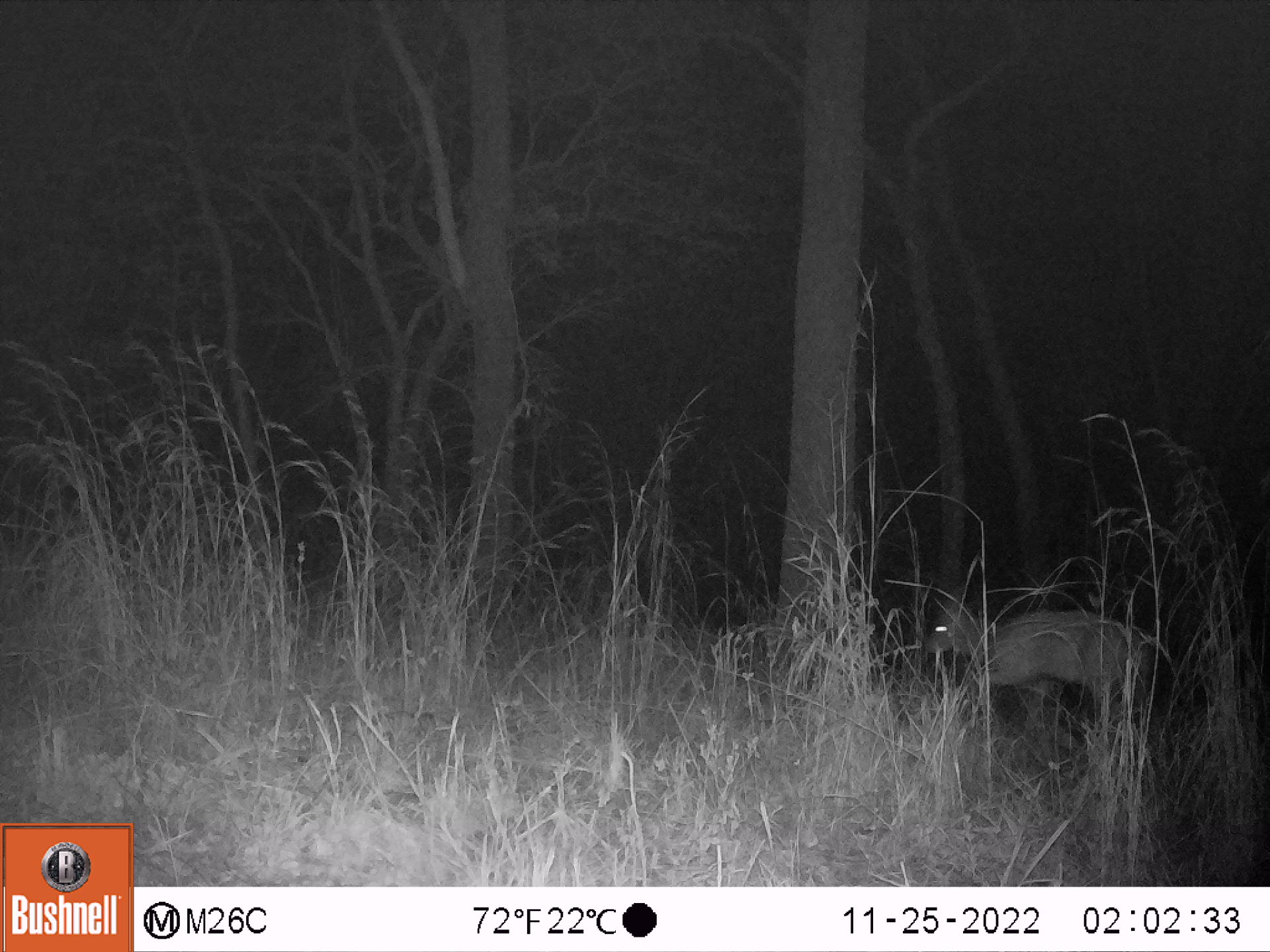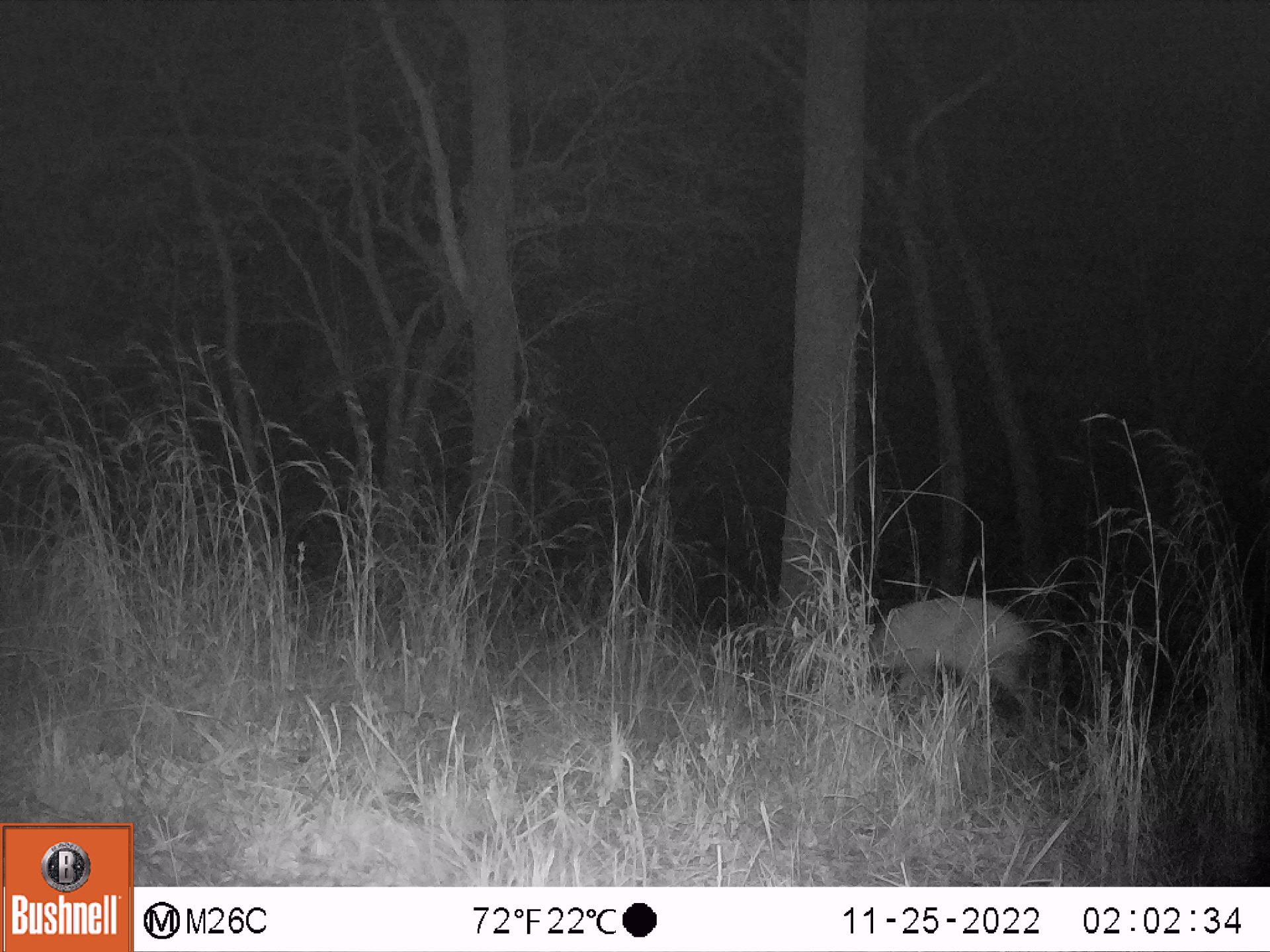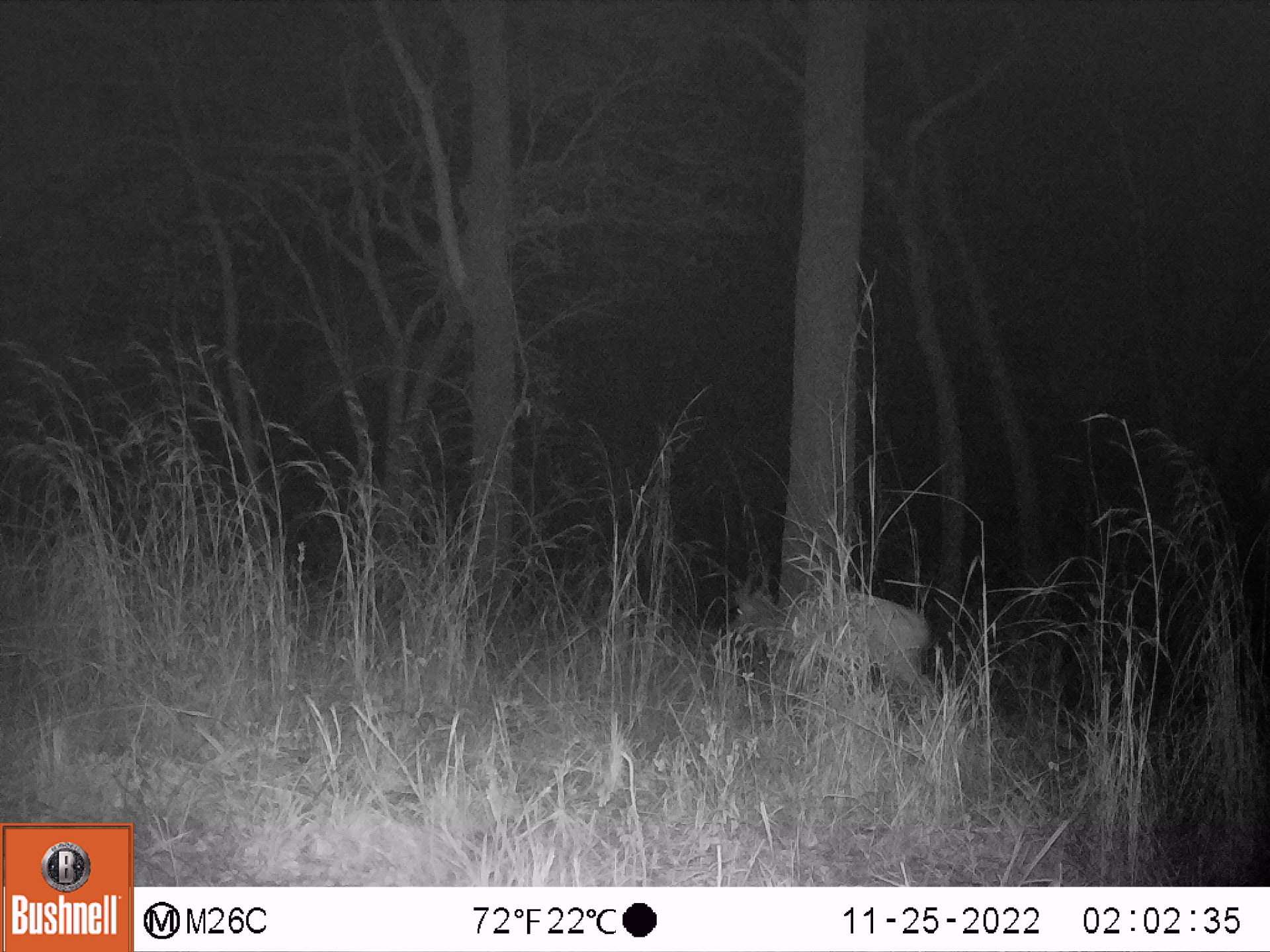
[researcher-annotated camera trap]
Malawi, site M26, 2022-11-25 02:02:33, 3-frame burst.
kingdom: Animalia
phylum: Chordata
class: Mammalia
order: Artiodactyla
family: Bovidae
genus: Tragelaphus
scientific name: Tragelaphus sylvaticus sylvaticus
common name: cape bushbuck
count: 1